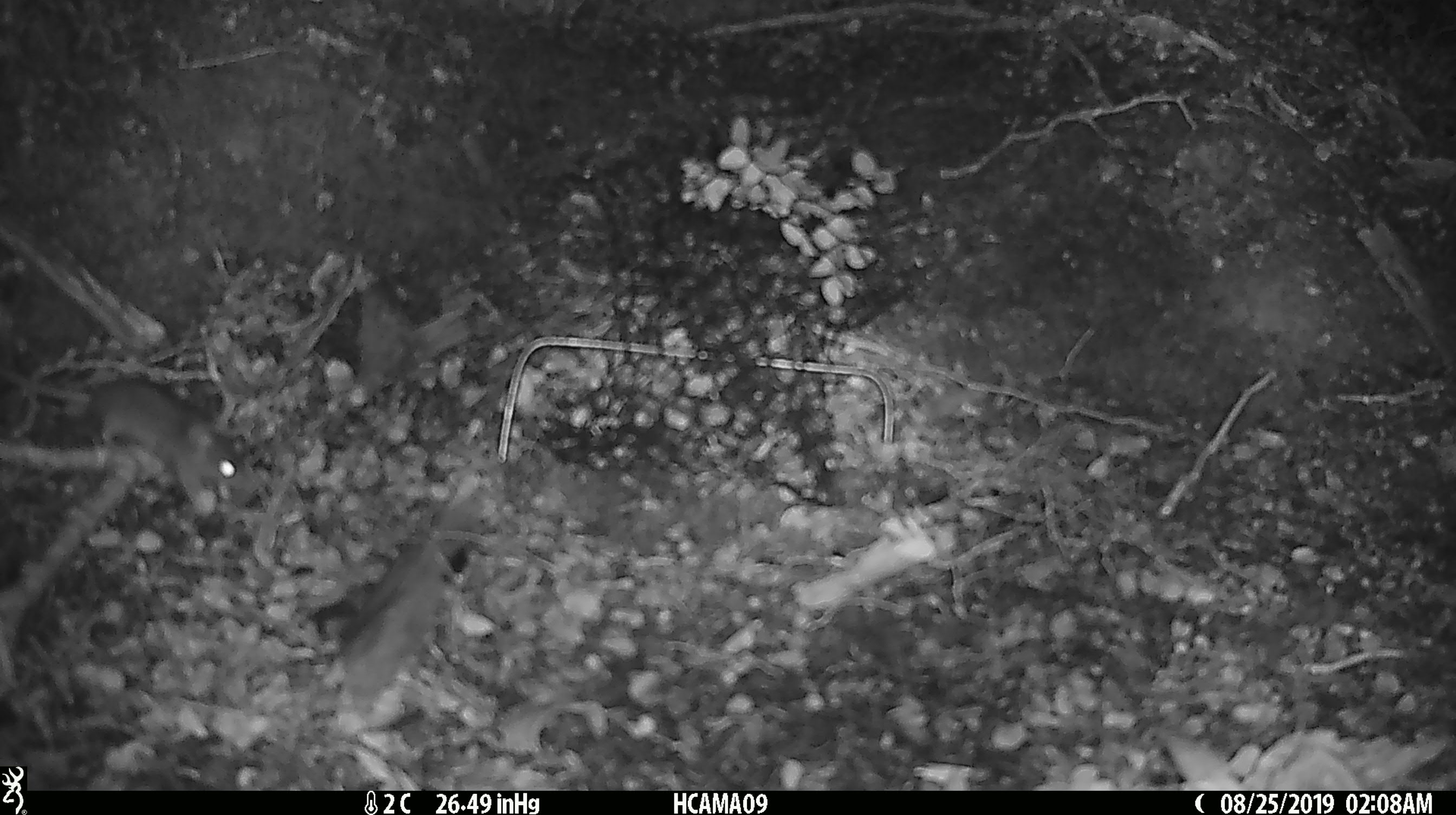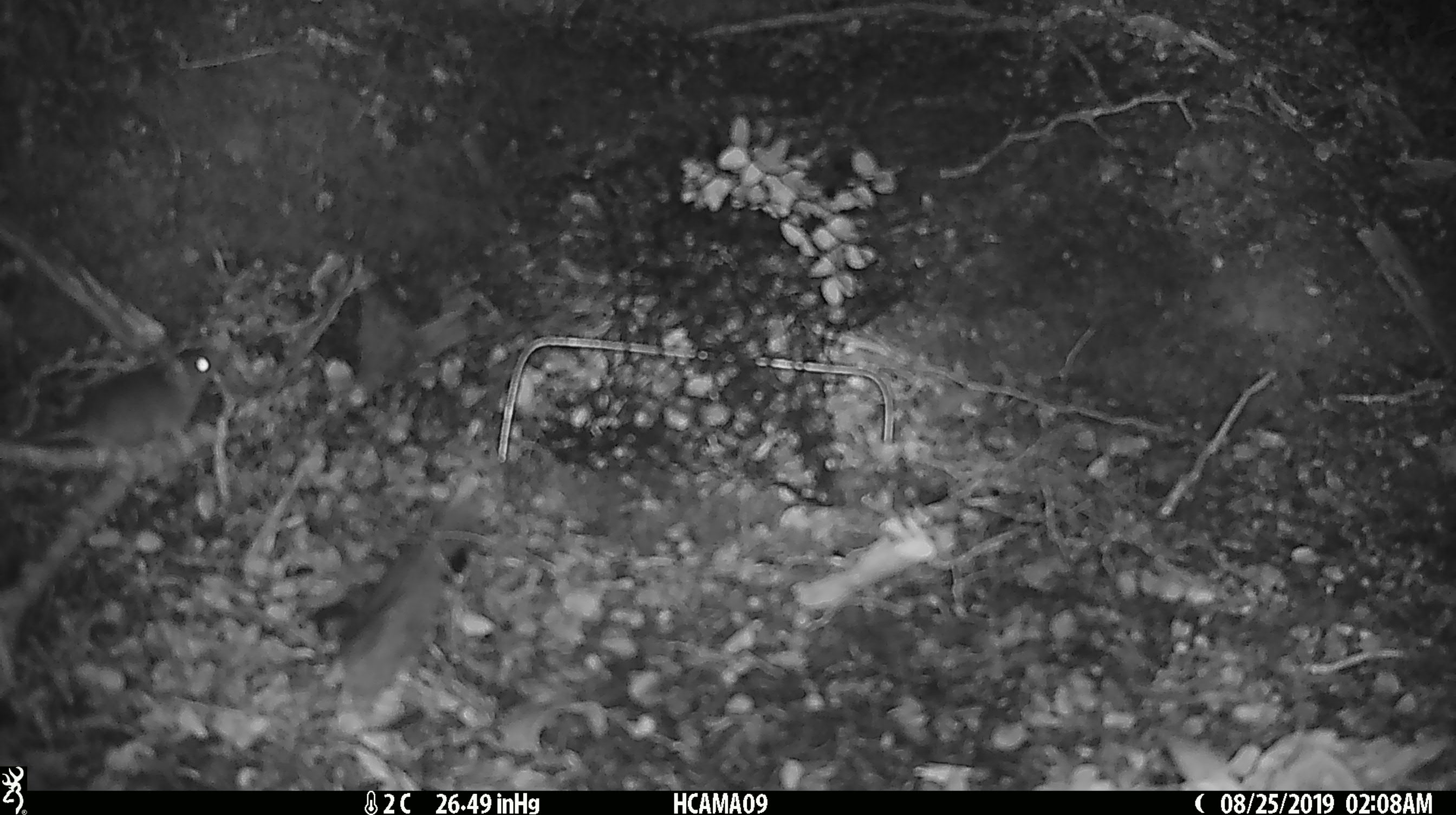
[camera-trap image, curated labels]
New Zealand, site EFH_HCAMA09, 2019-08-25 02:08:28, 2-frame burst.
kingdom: Animalia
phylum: Chordata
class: Mammalia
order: Rodentia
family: Muridae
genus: Mus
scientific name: Mus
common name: mouse